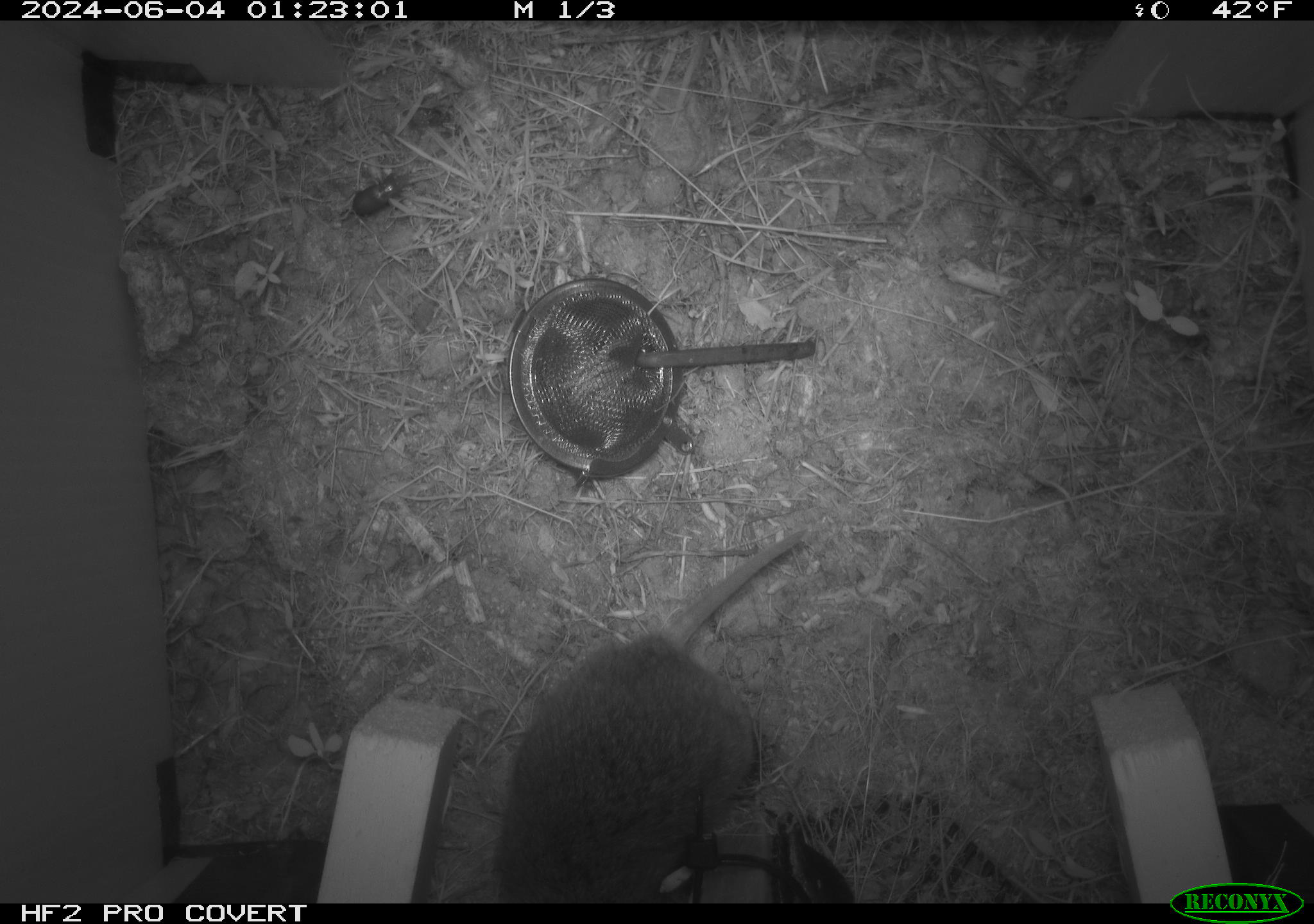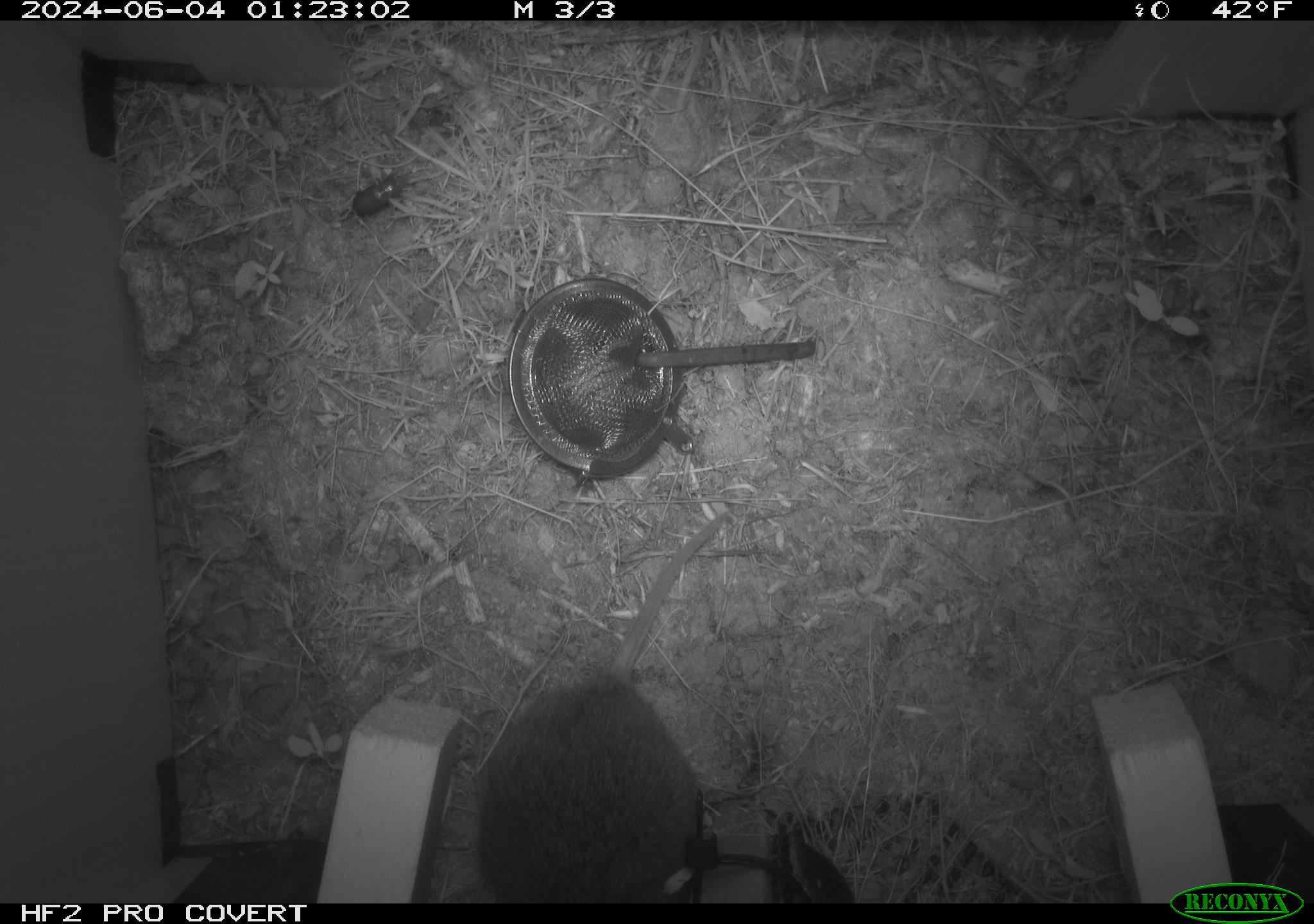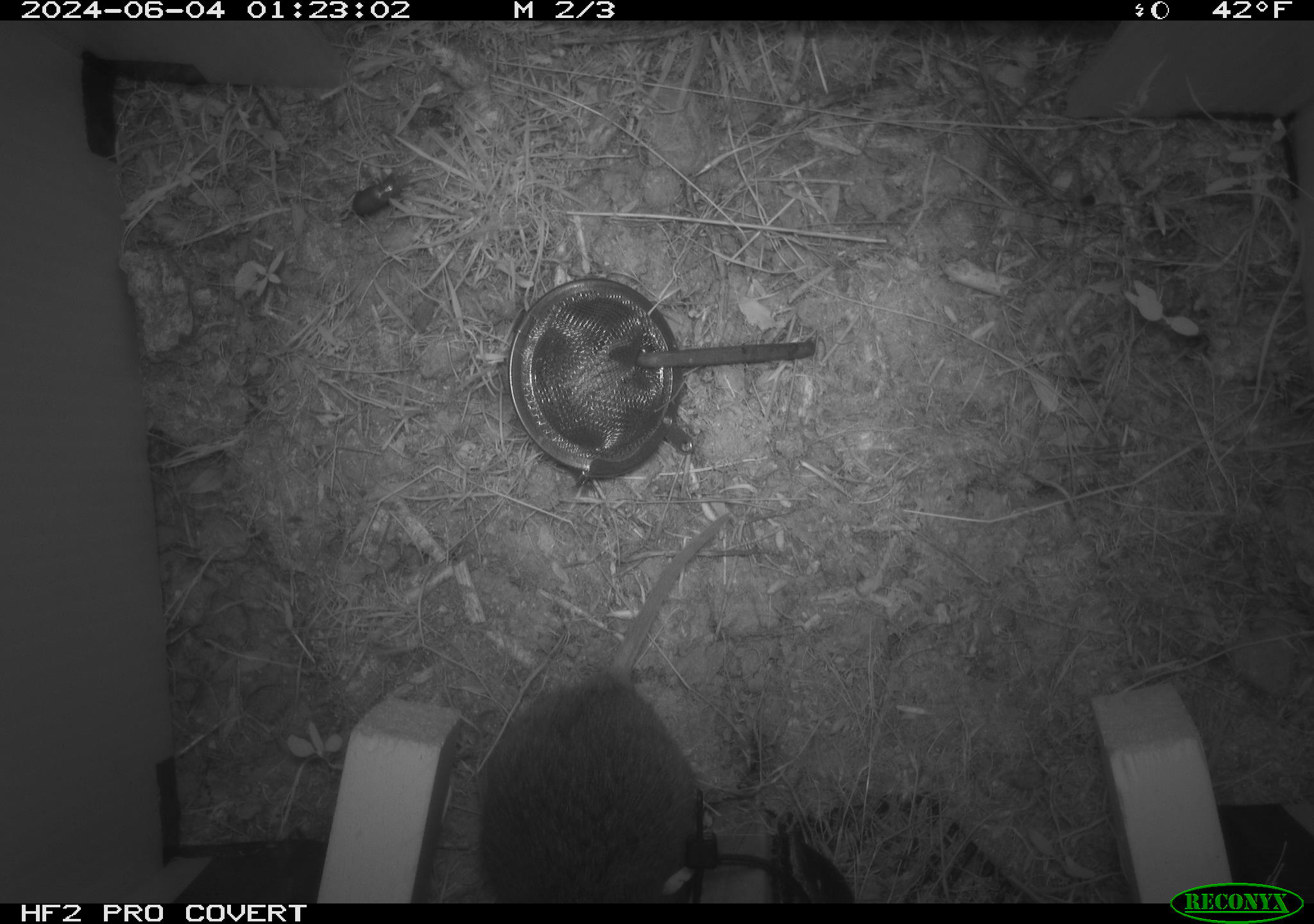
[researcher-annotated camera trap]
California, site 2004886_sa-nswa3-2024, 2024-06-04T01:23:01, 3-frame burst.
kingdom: Animalia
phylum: Chordata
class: Mammalia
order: Rodentia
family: Cricetidae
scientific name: Arvicolinae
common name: voles, lemmings, and muskrats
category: arvicolinae subfamily